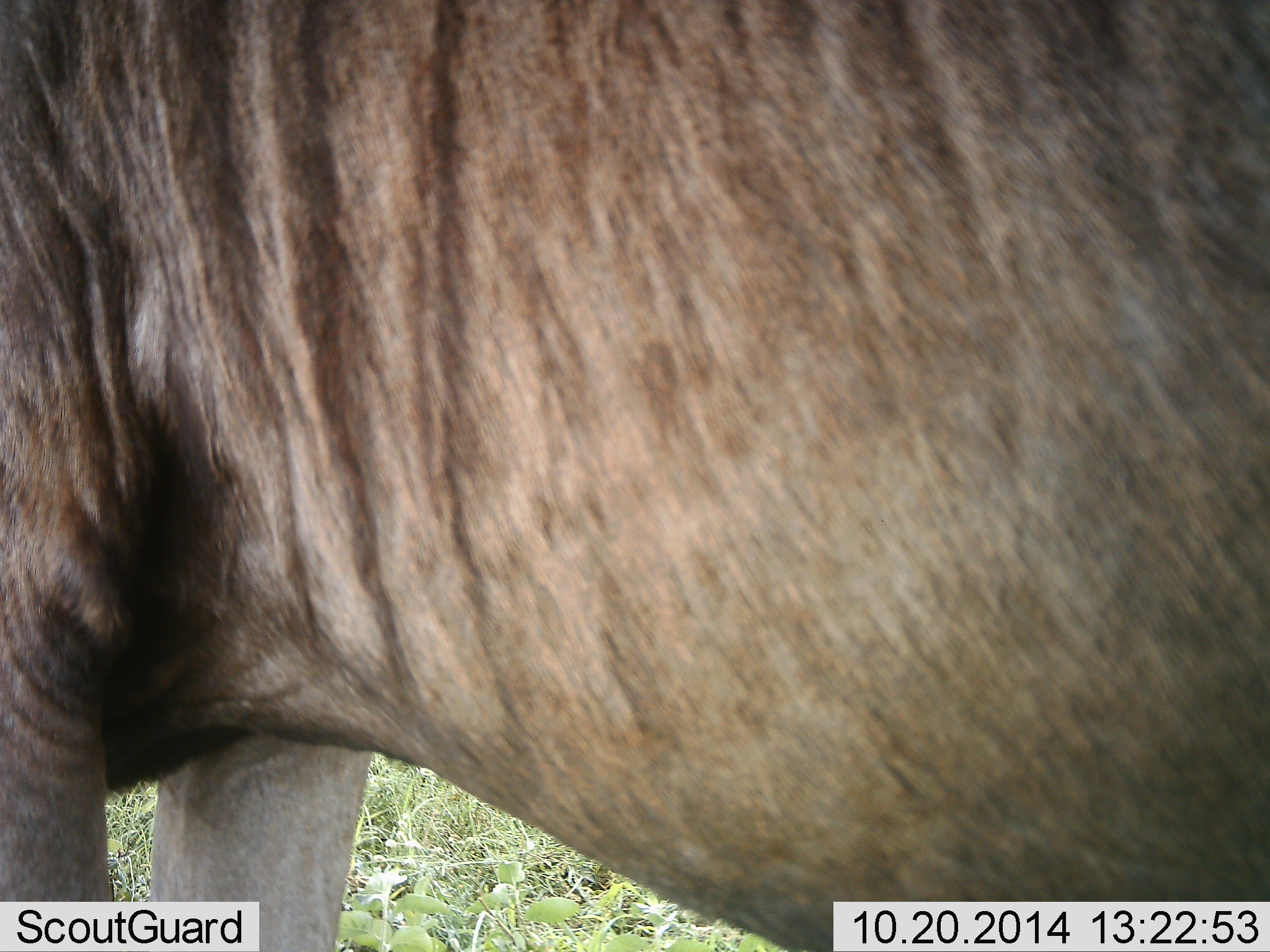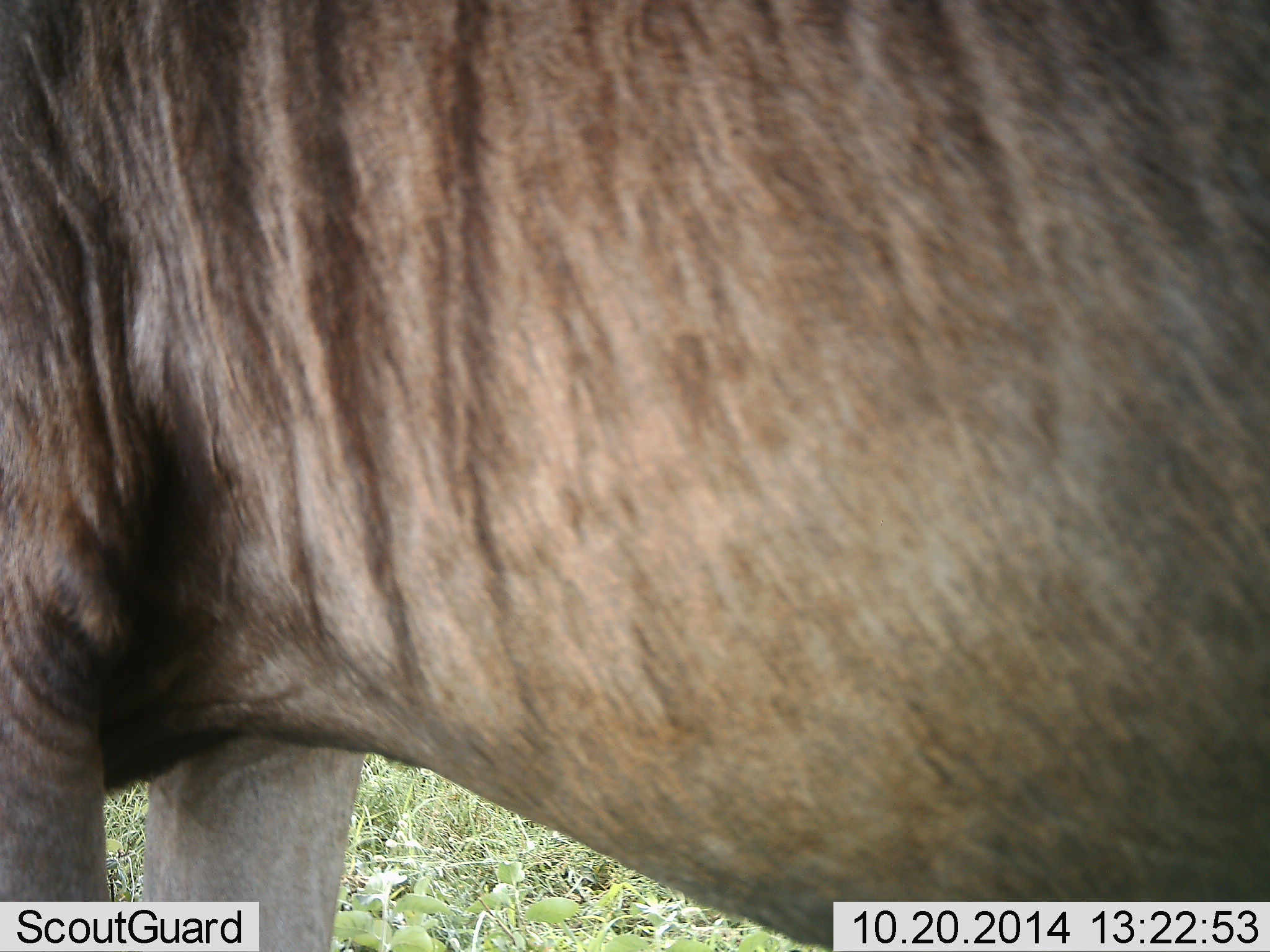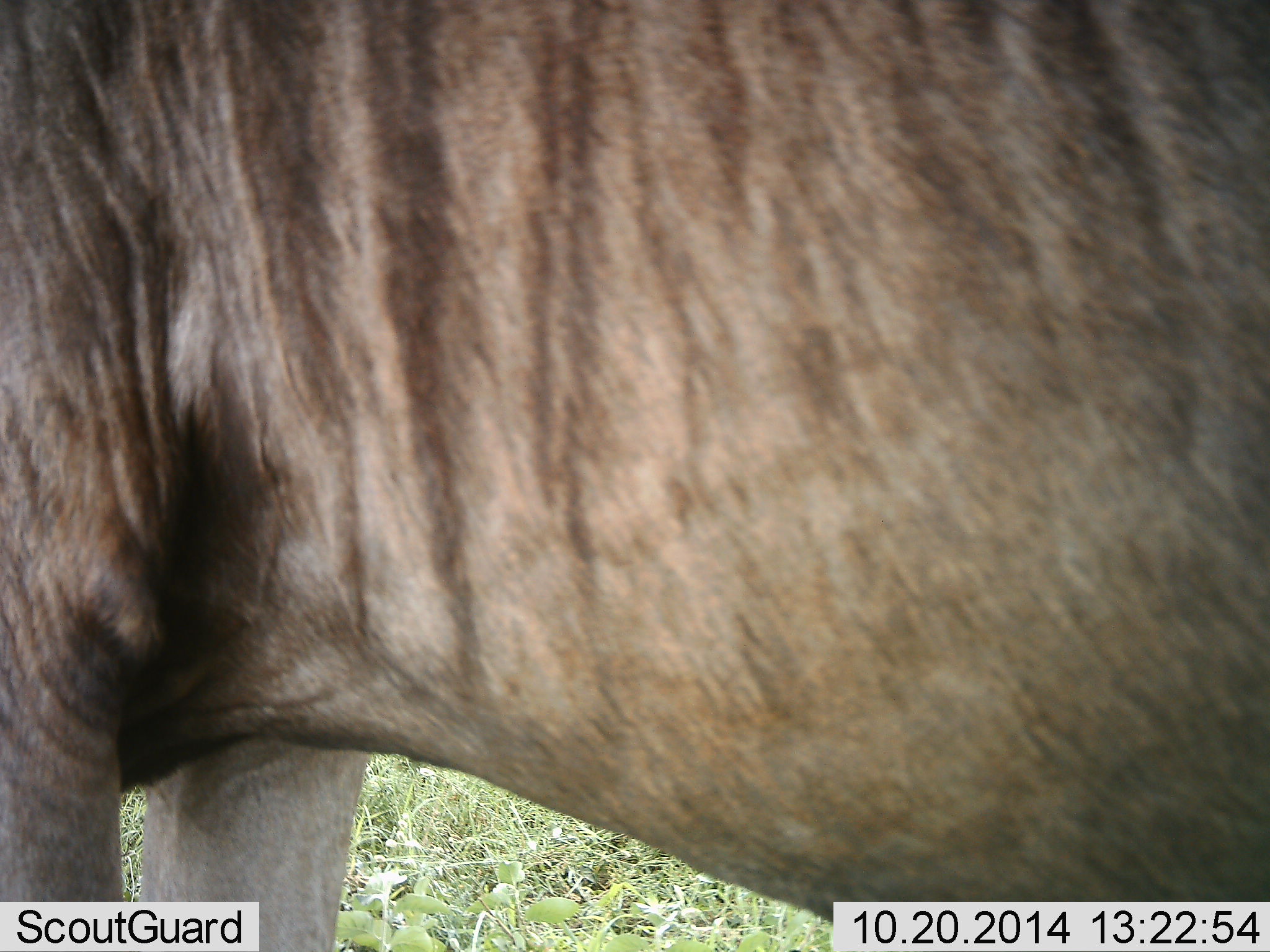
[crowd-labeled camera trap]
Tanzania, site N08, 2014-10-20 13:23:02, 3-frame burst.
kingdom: Animalia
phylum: Chordata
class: Mammalia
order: Artiodactyla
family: Bovidae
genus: Connochaetes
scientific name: Connochaetes taurinus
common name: blue wildebeest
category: wildebeest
Wildebeest (blue wildebeest) (Connochaetes taurinus), count 1. Behavior (volunteer vote fractions): standing 100%, resting 0%, moving 0%, interacting 0%. Young present (vote fraction): 0%. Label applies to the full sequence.